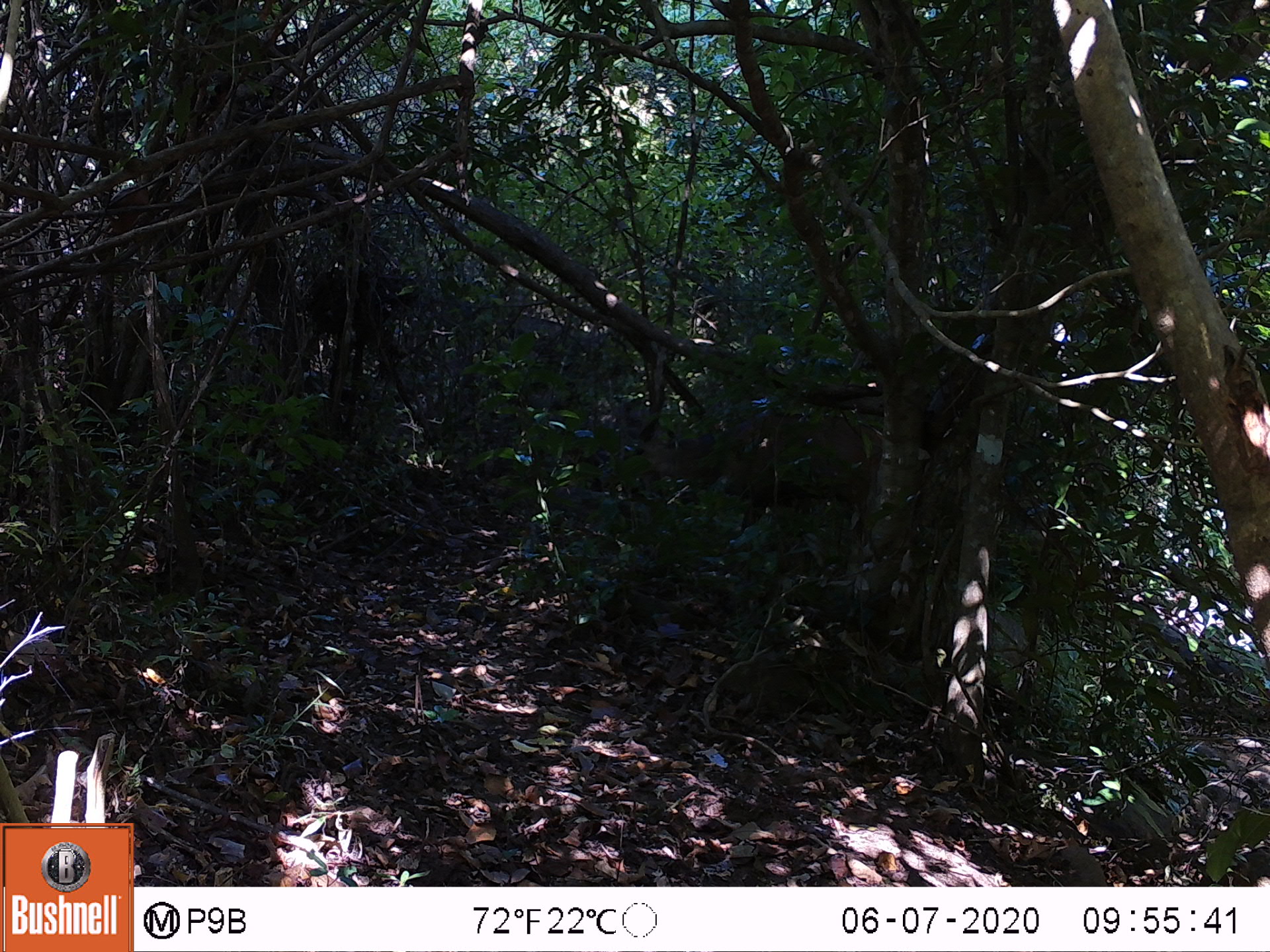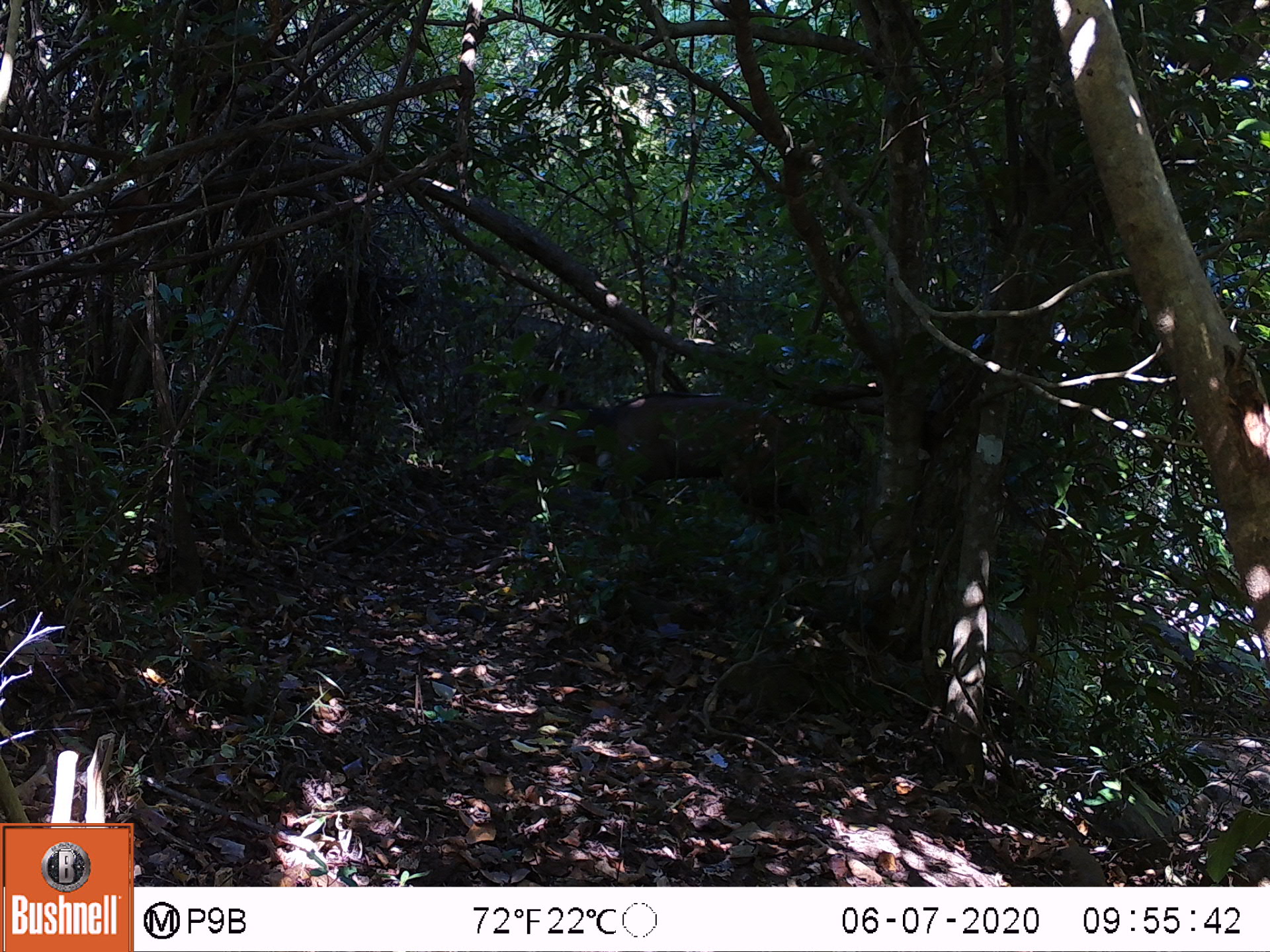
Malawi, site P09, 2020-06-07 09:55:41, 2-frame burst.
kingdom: Animalia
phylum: Chordata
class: Mammalia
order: Artiodactyla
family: Bovidae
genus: Tragelaphus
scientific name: Tragelaphus sylvaticus sylvaticus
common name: cape bushbuck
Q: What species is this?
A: Cape bushbuck (Tragelaphus sylvaticus sylvaticus).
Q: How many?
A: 1.